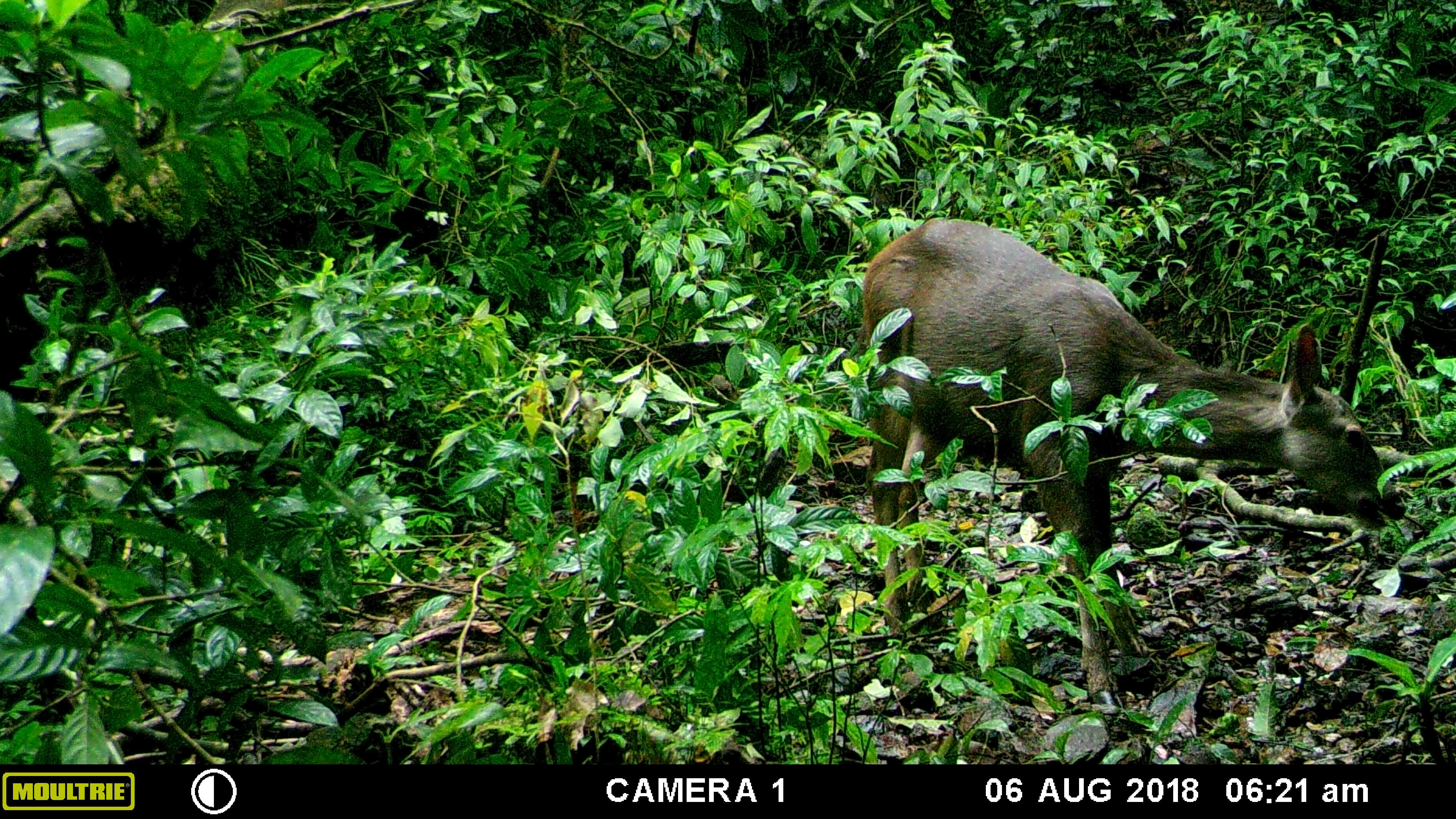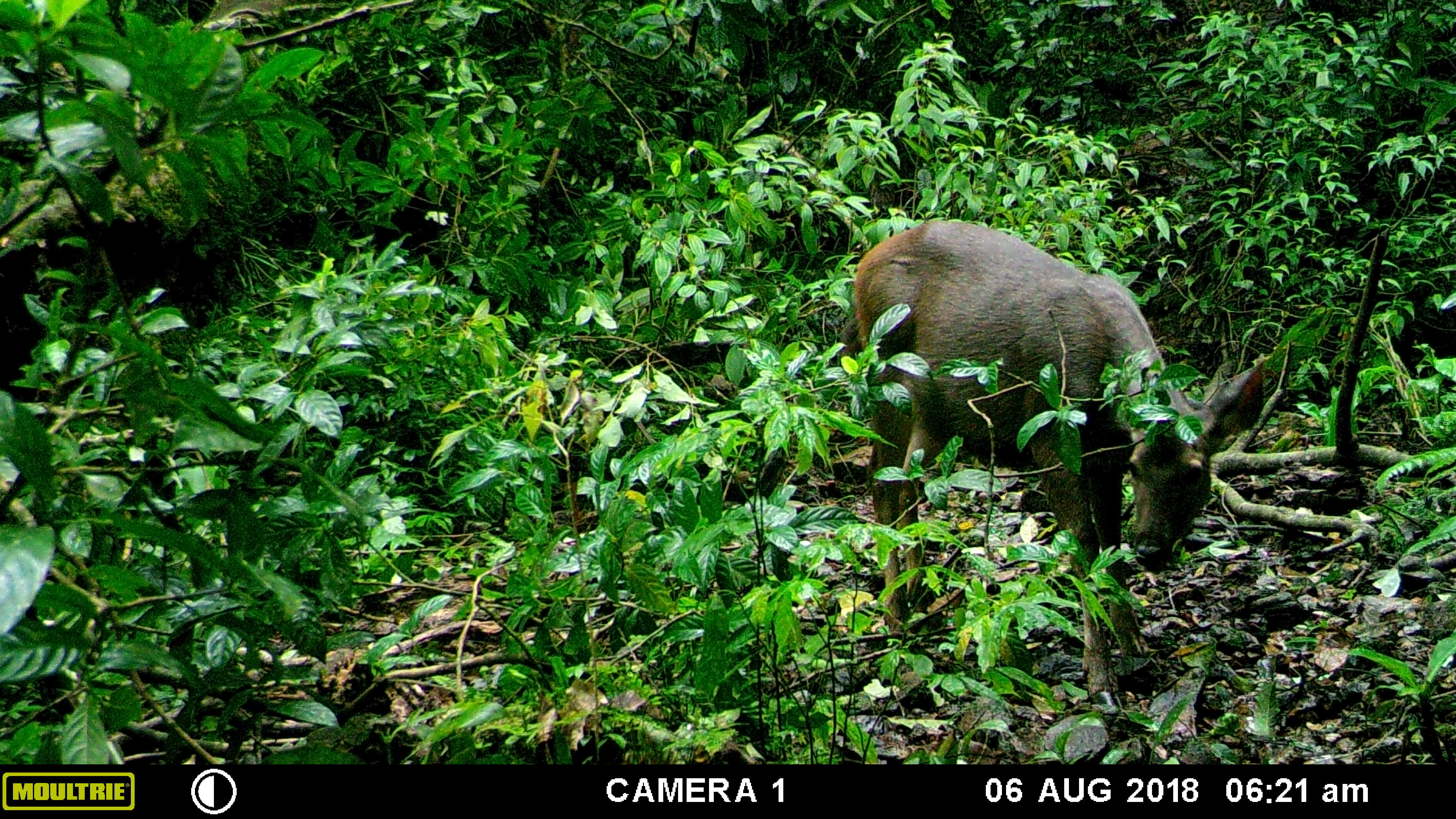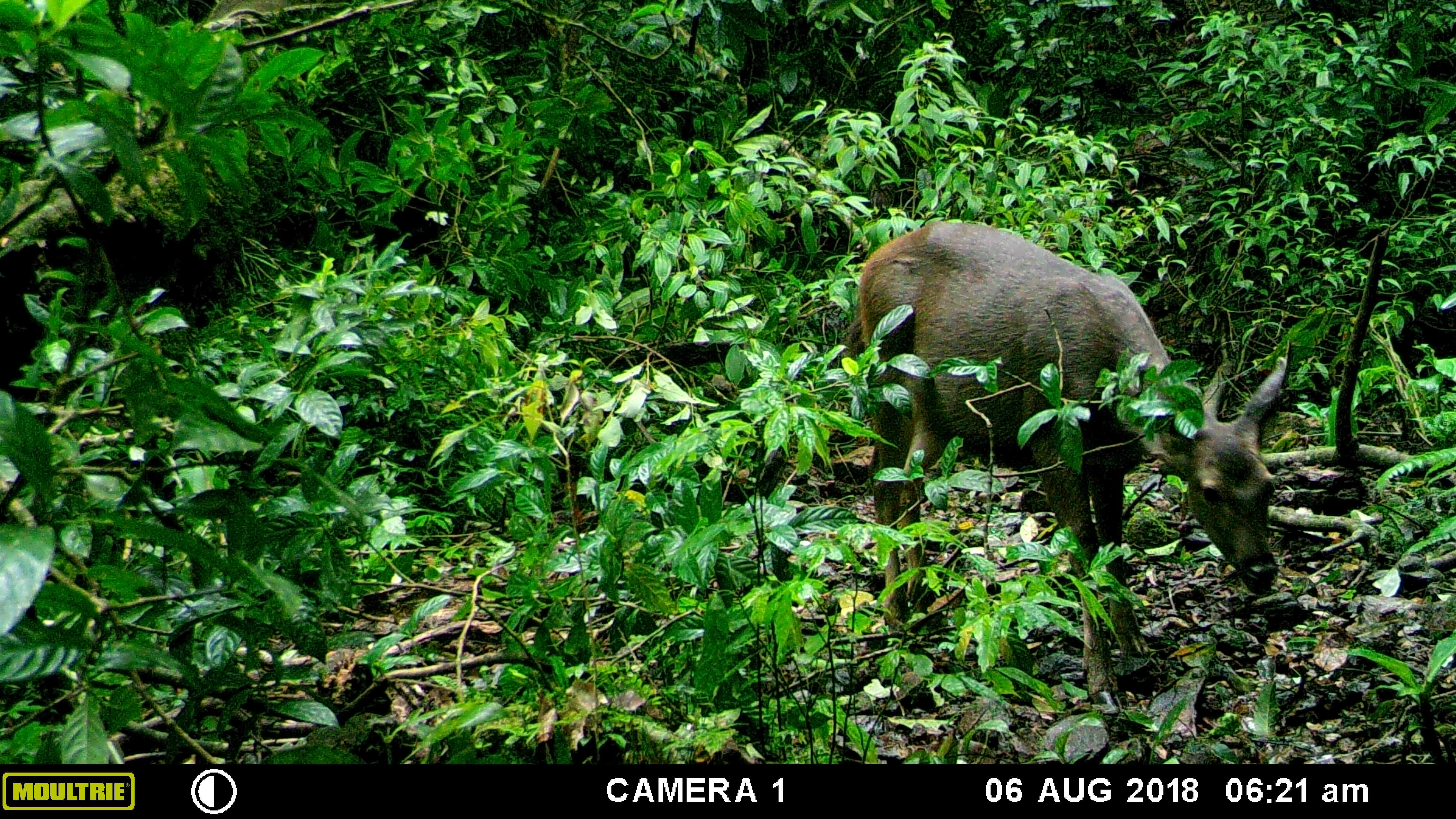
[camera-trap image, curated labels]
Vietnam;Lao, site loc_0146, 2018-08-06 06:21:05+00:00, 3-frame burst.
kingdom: Animalia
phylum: Chordata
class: Mammalia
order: Artiodactyla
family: Cervidae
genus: Rusa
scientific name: Rusa unicolor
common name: sambar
Sambar (Rusa unicolor). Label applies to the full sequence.